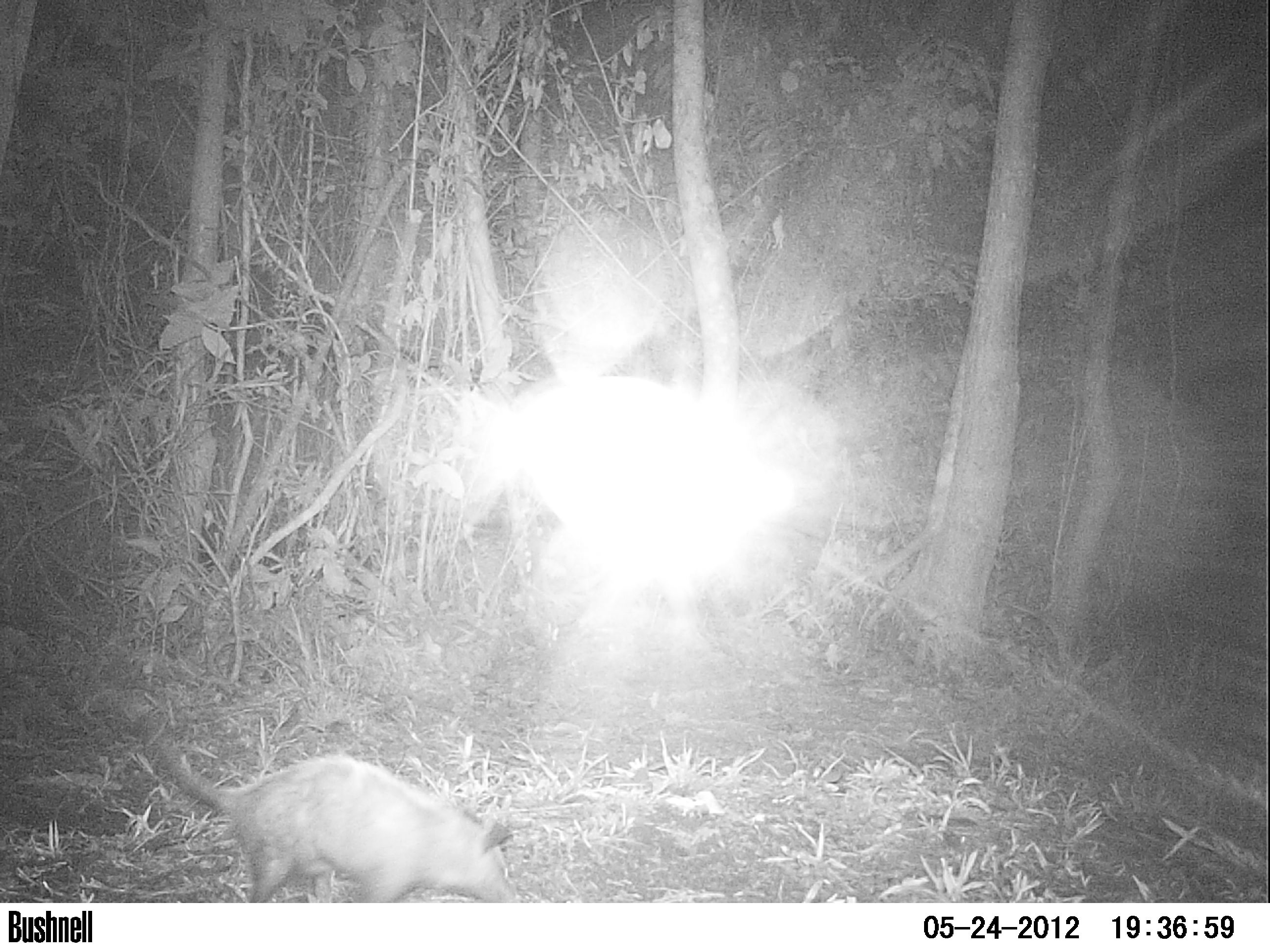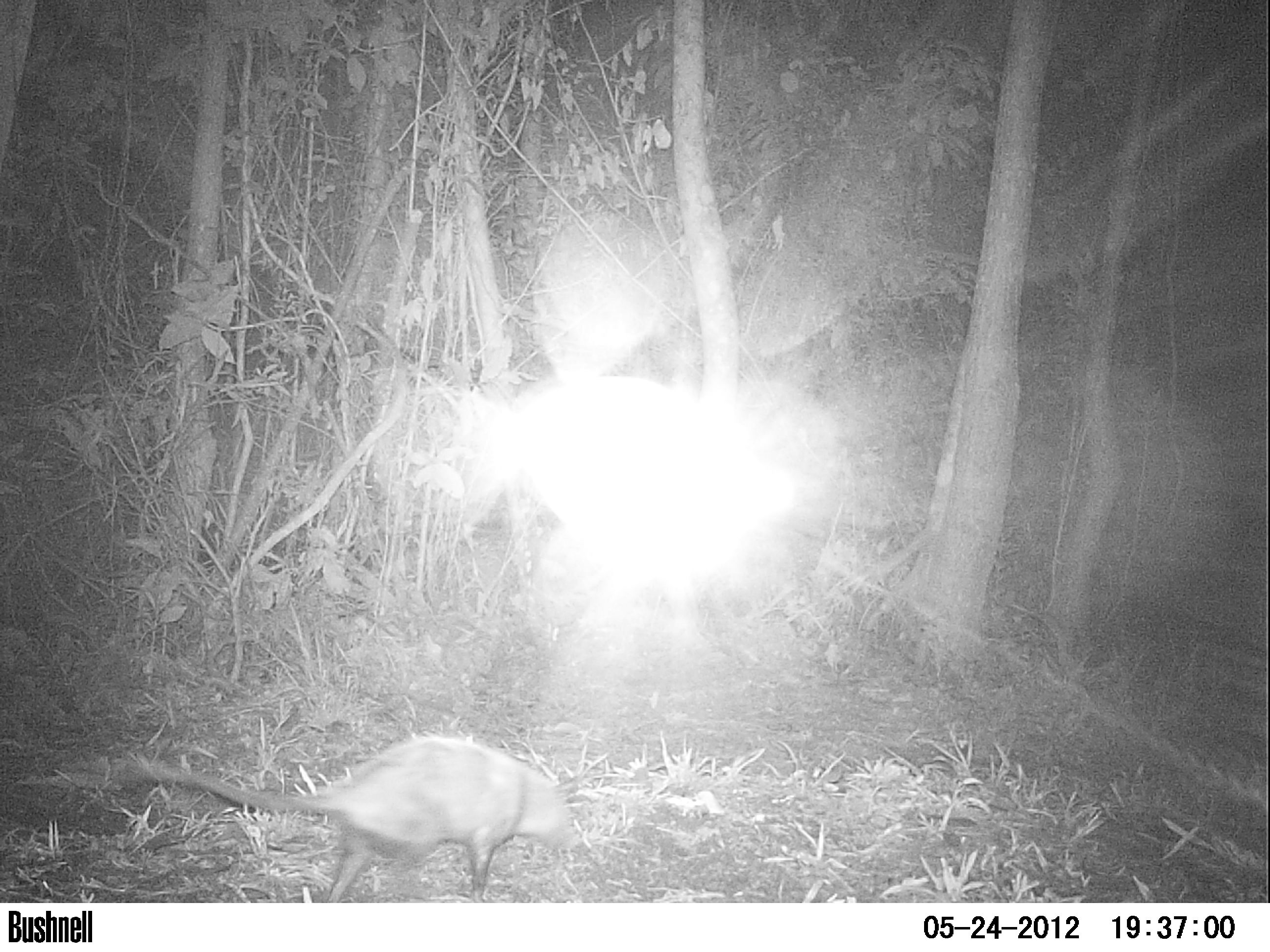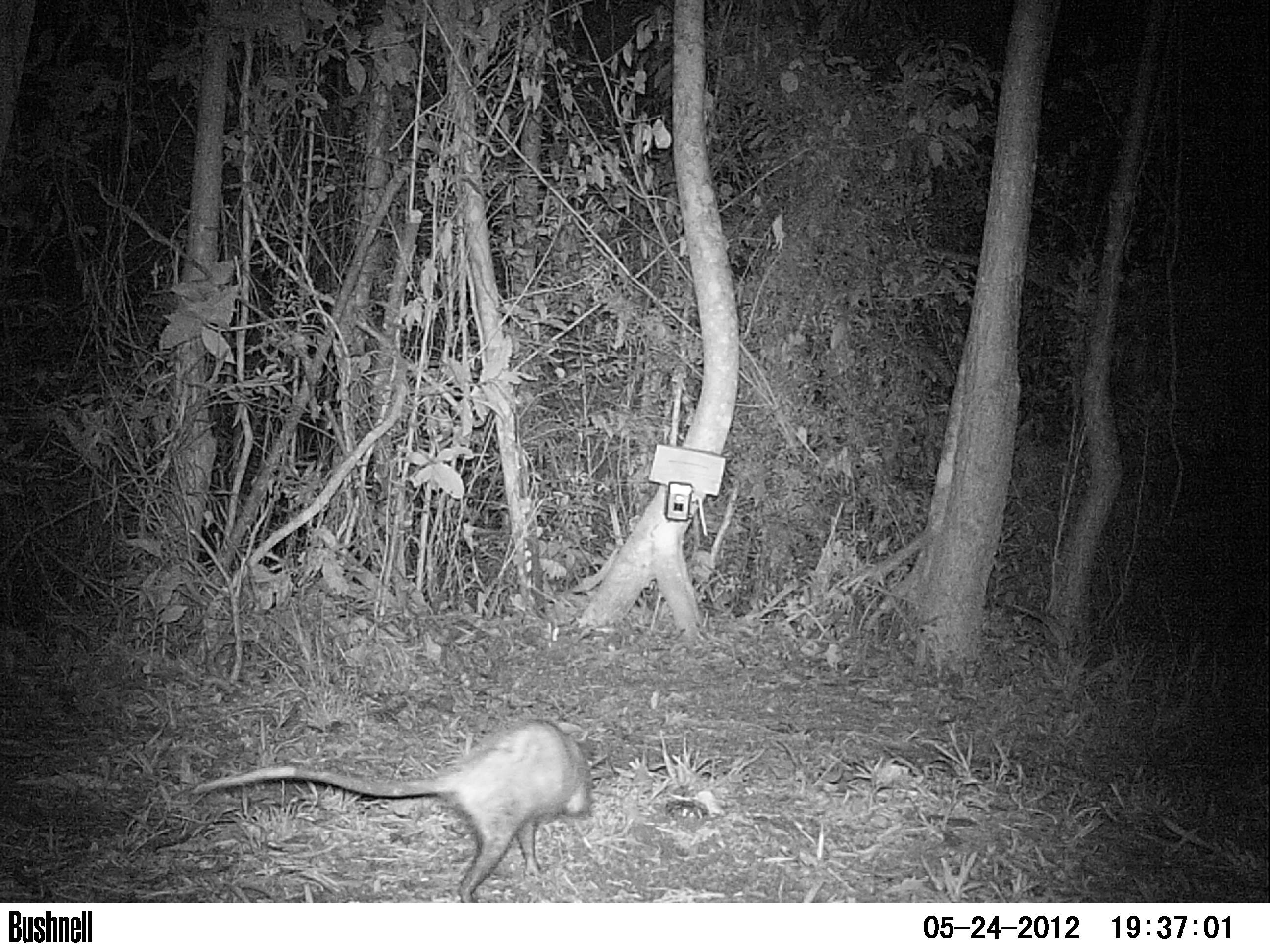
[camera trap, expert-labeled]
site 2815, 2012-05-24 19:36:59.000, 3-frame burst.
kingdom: Animalia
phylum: Chordata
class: Mammalia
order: Didelphimorphia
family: Didelphidae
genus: Didelphis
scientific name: Didelphis virginiana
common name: virginia opossum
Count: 1.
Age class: adult.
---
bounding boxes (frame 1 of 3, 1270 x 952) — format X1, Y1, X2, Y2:
didelphis virginiana: 136, 710, 515, 902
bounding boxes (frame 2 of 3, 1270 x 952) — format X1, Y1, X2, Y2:
didelphis virginiana: 116, 735, 580, 902